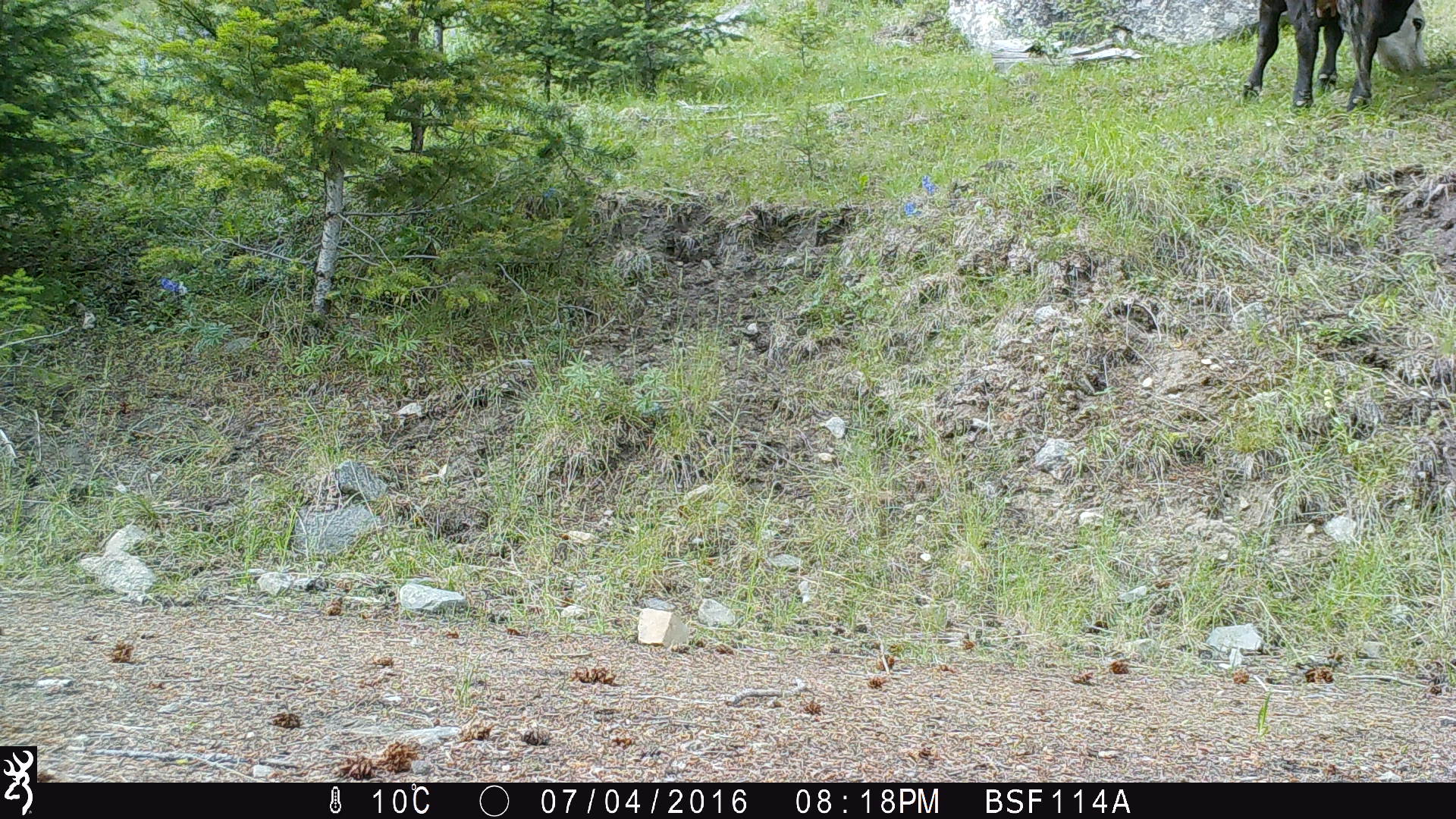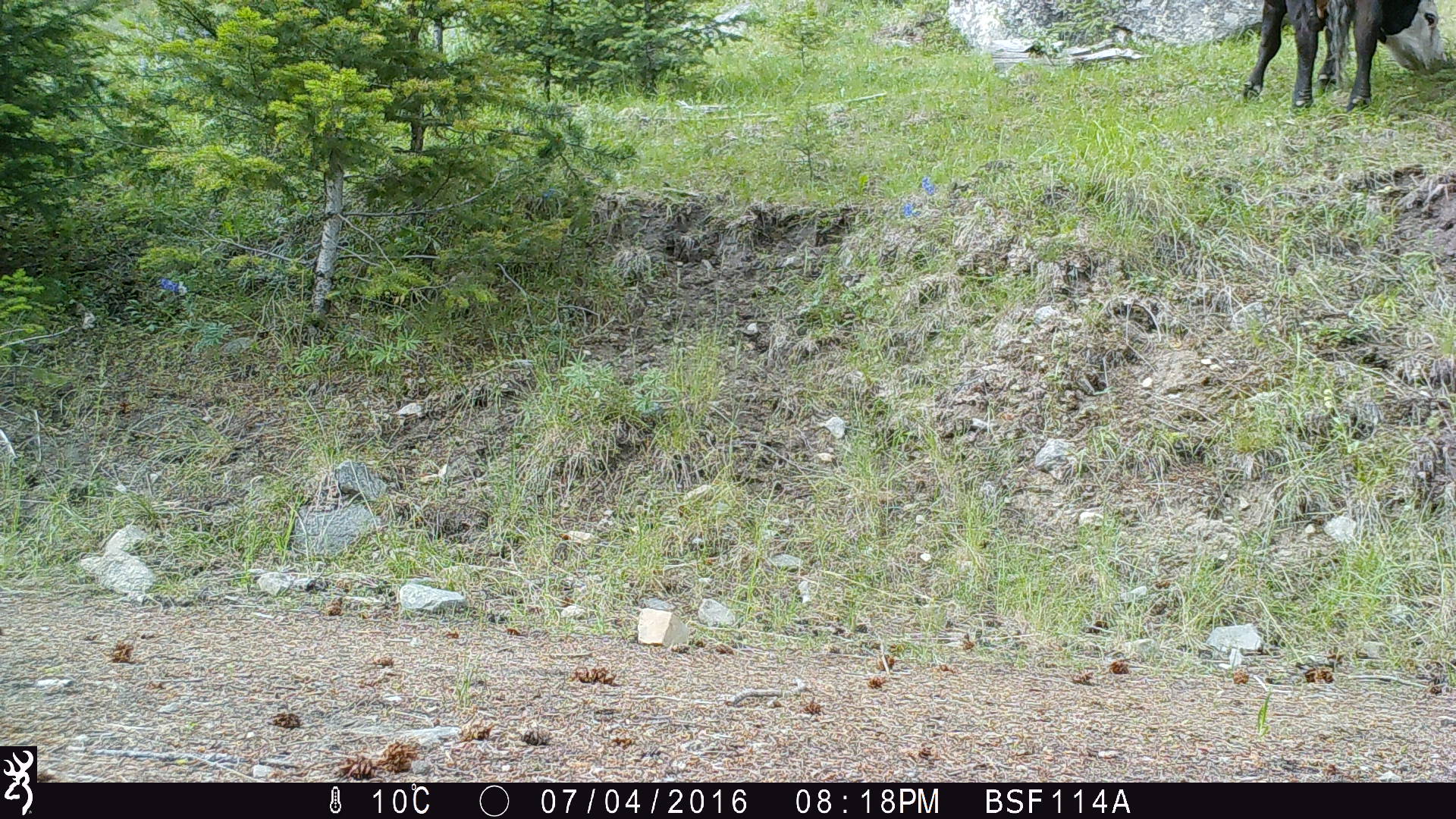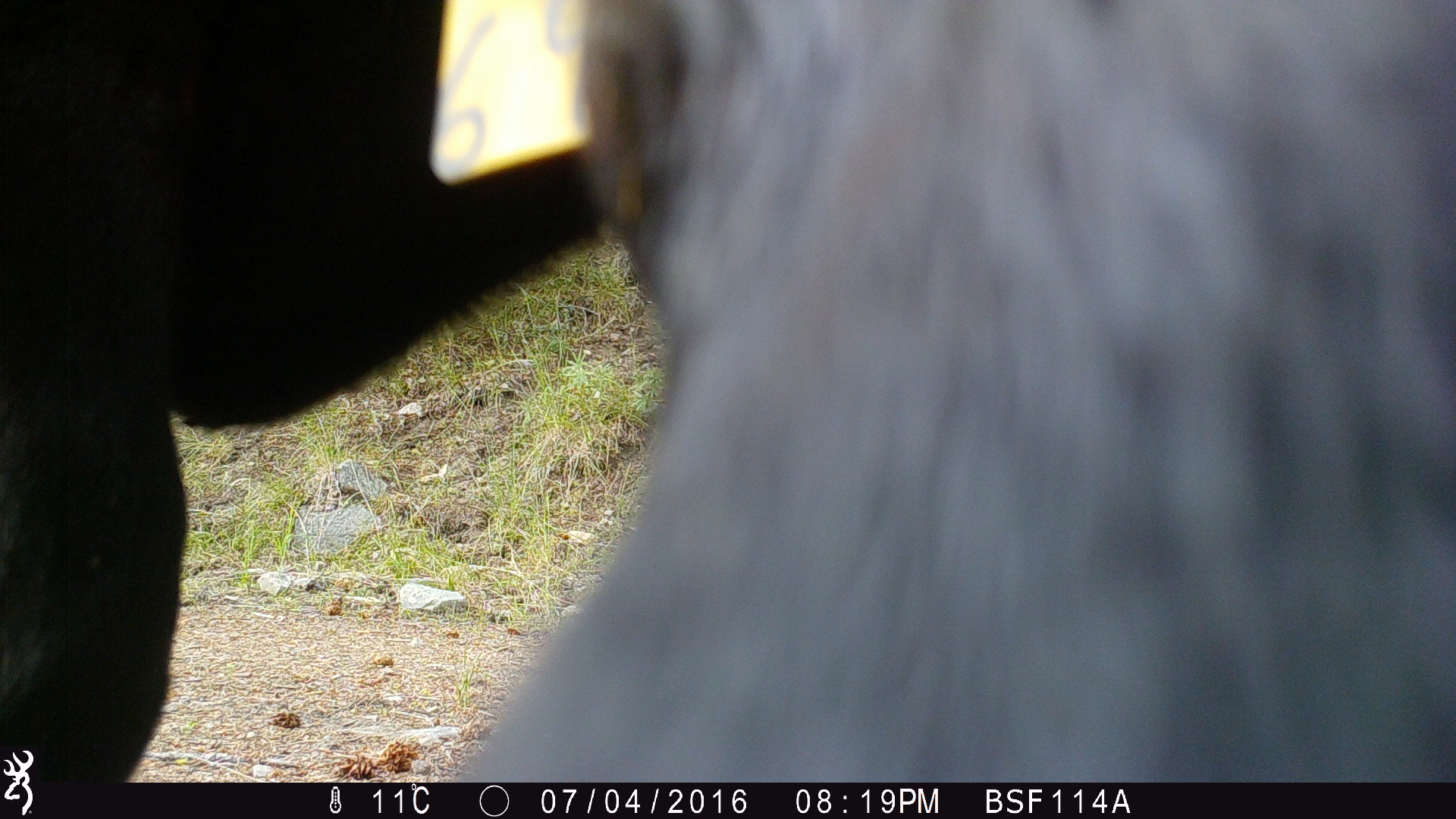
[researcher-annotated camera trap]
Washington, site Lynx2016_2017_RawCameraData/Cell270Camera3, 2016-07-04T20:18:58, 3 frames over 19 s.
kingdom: Animalia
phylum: Chordata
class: Mammalia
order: Artiodactyla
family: Bovidae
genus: Bos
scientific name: Bos taurus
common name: domestic cattle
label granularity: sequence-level